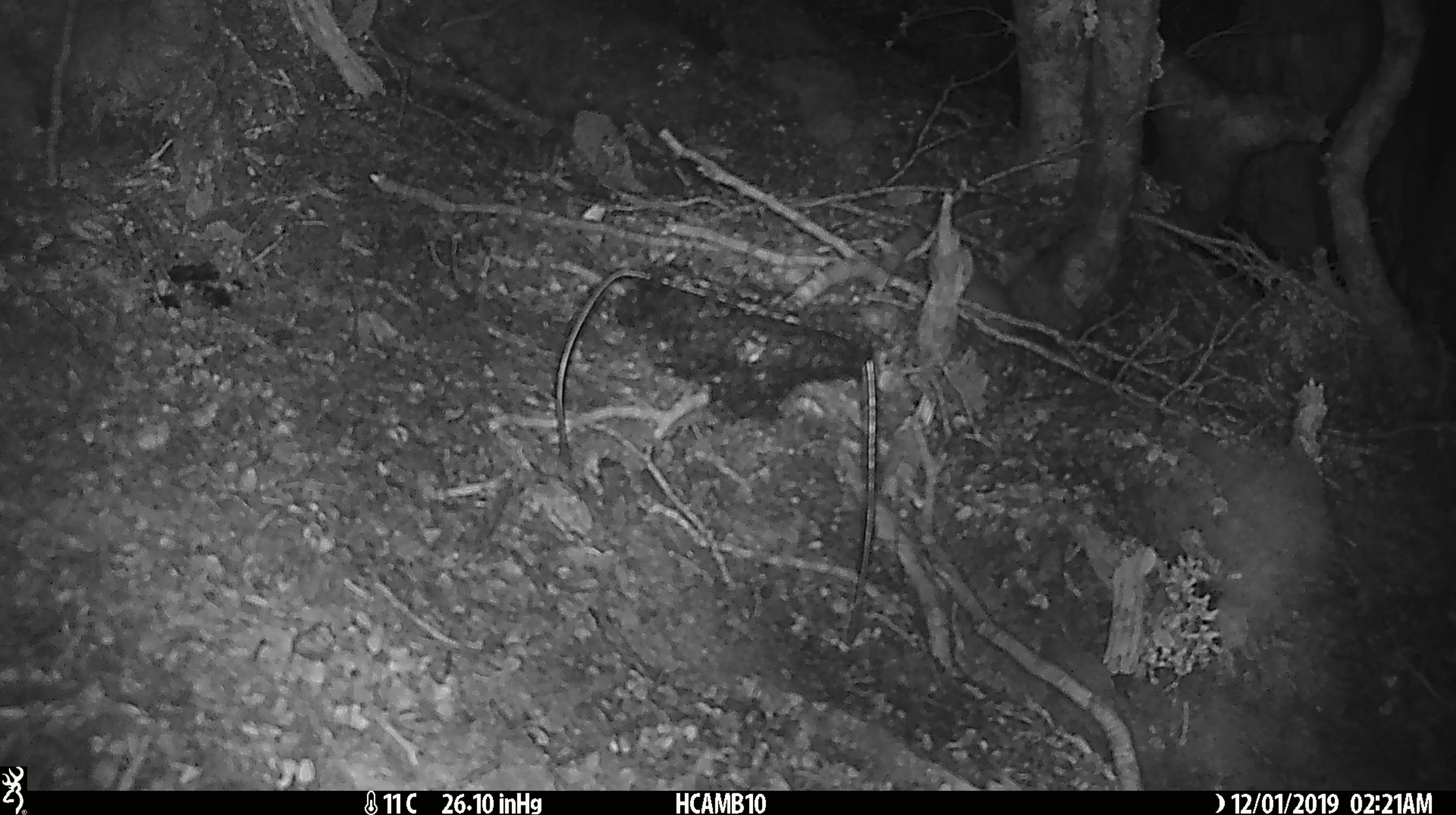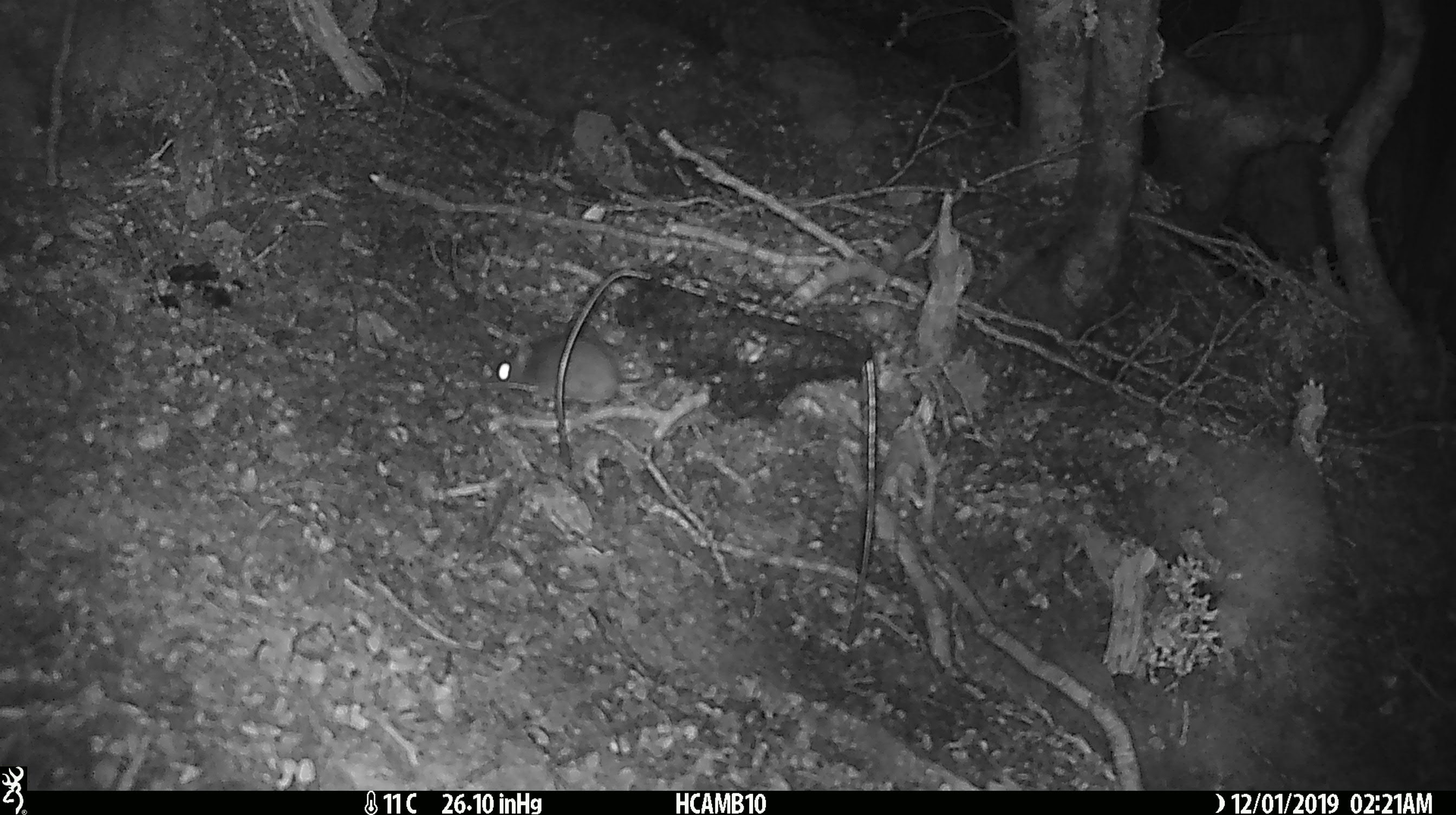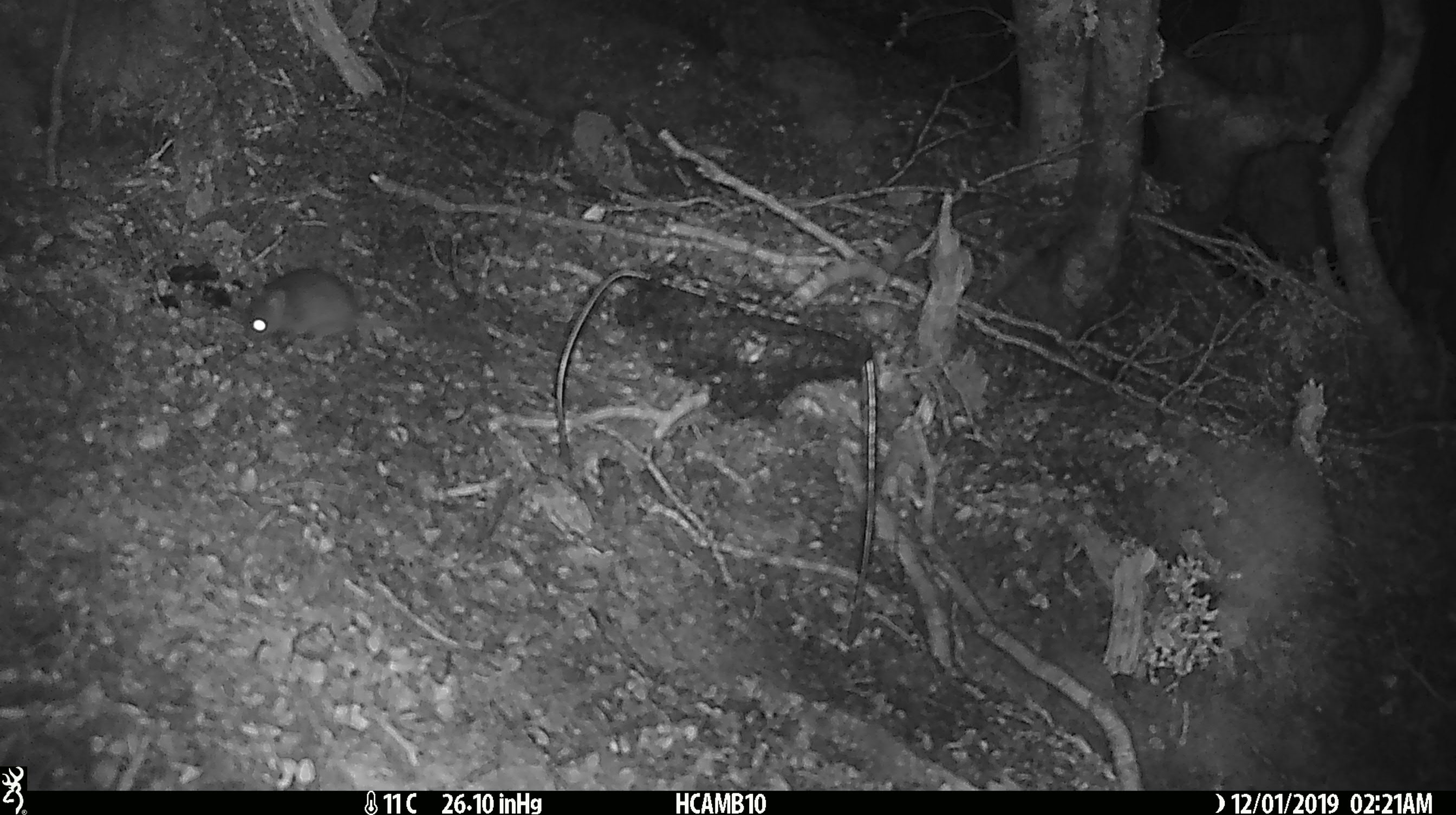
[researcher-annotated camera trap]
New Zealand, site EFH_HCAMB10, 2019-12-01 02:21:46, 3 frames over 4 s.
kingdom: Animalia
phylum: Chordata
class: Mammalia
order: Rodentia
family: Muridae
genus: Mus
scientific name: Mus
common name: mouse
Mouse (Mus).